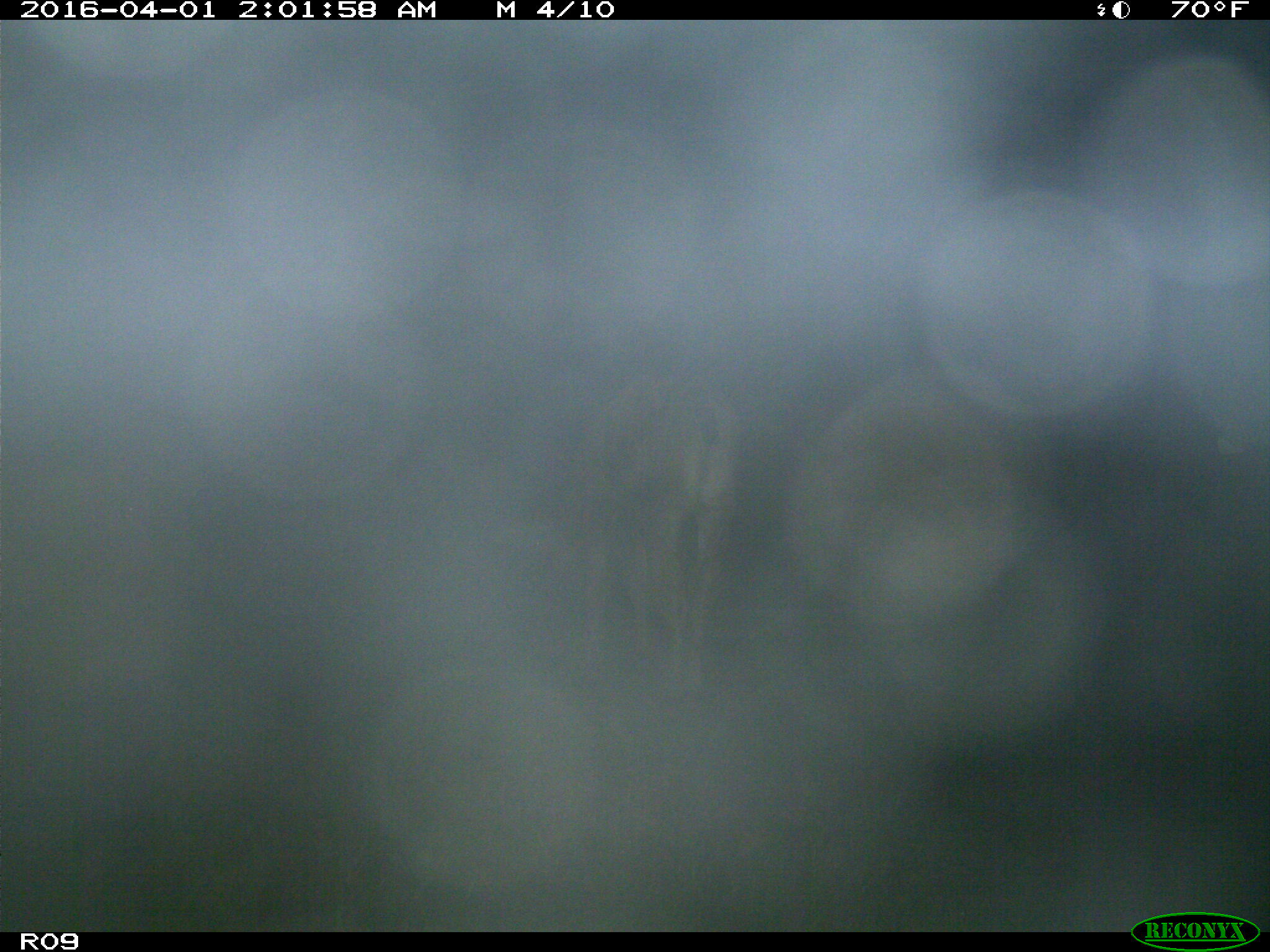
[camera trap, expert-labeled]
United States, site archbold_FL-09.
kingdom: Animalia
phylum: Chordata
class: Mammalia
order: Artiodactyla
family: Bovidae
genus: Bos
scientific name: Bos taurus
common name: domestic cow